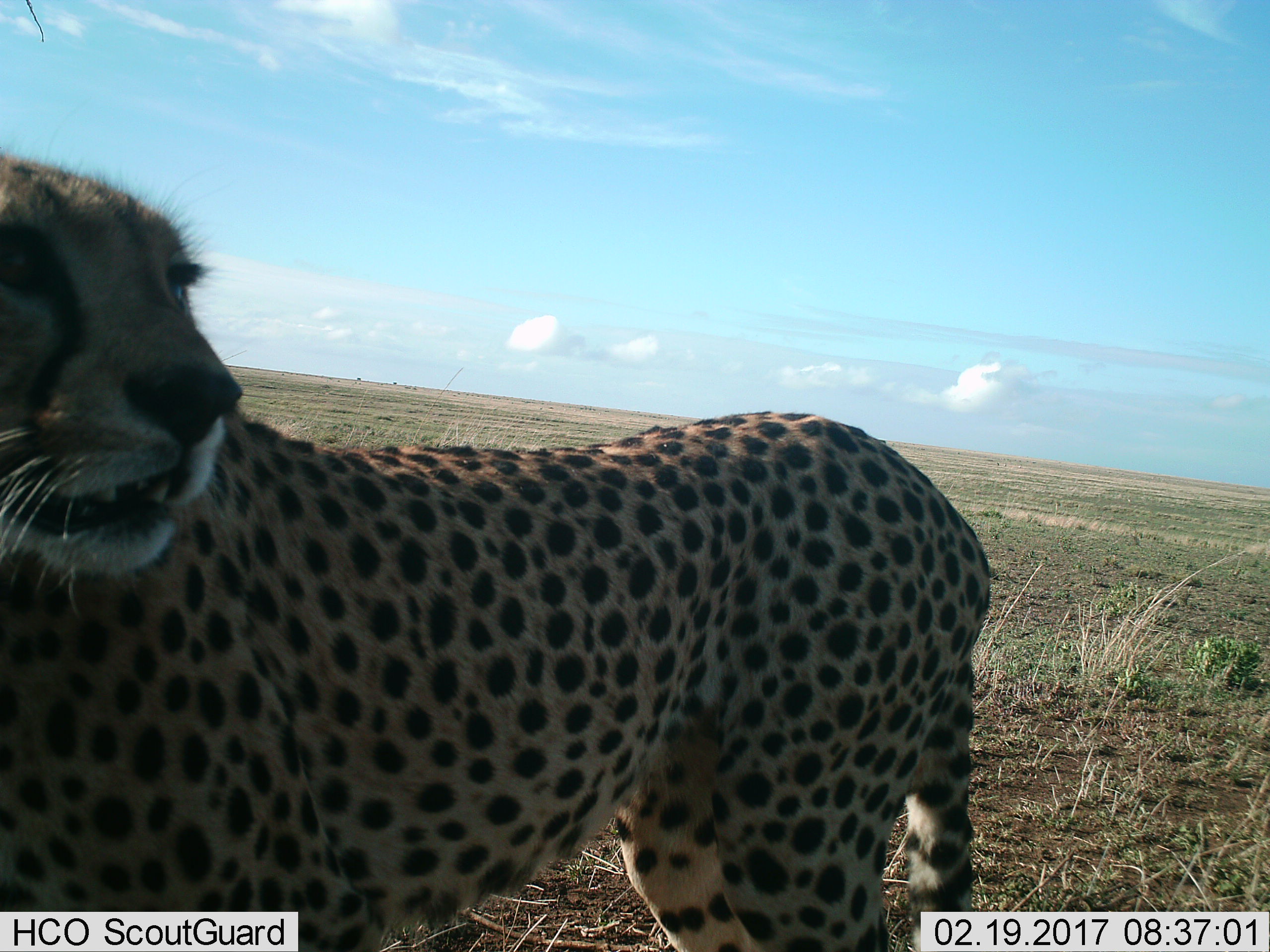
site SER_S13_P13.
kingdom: Animalia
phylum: Chordata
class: Mammalia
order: Carnivora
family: Felidae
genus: Acinonyx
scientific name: Acinonyx jubatus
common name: cheetah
Cheetah (Acinonyx jubatus), count 1. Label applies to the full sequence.